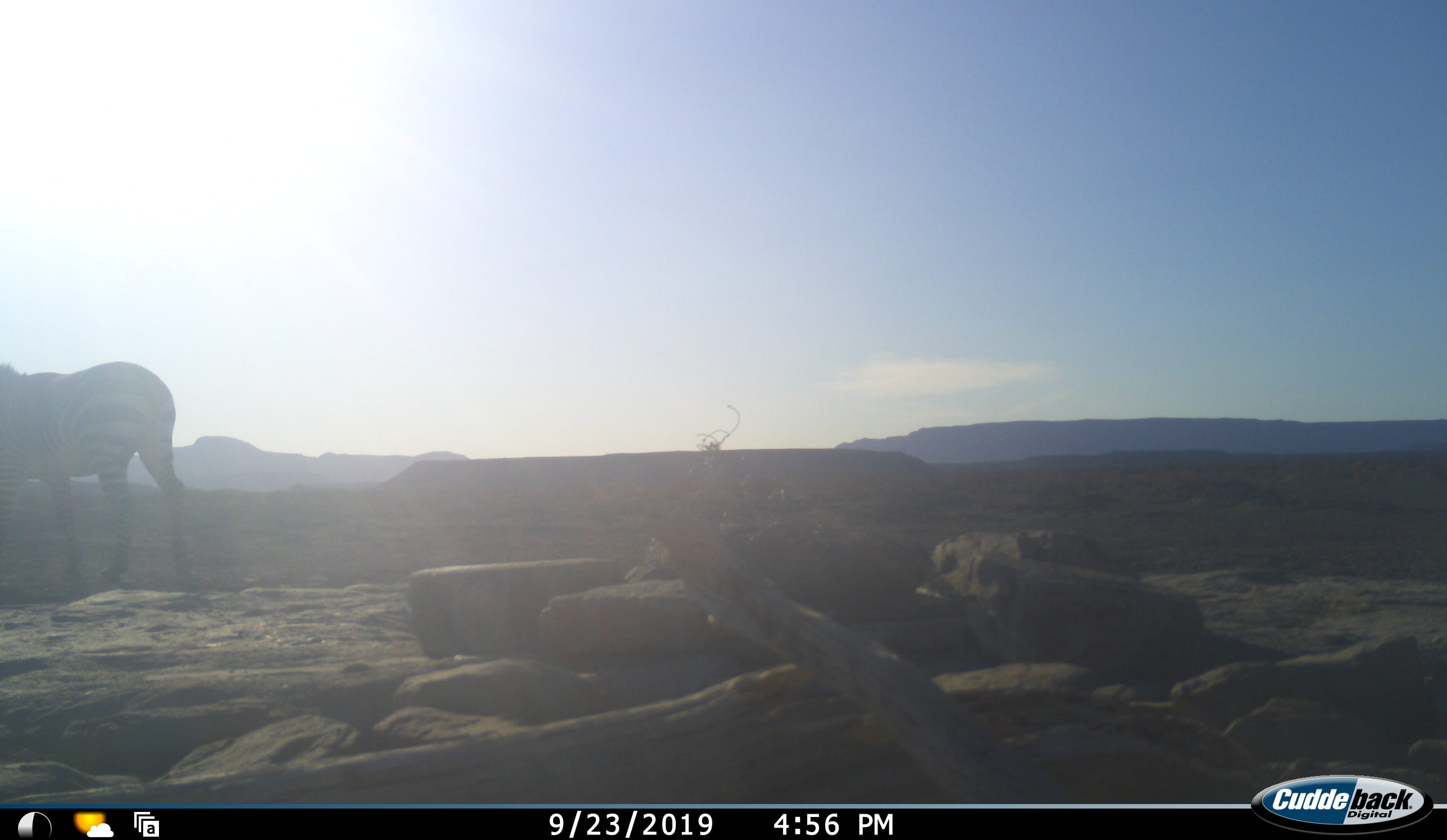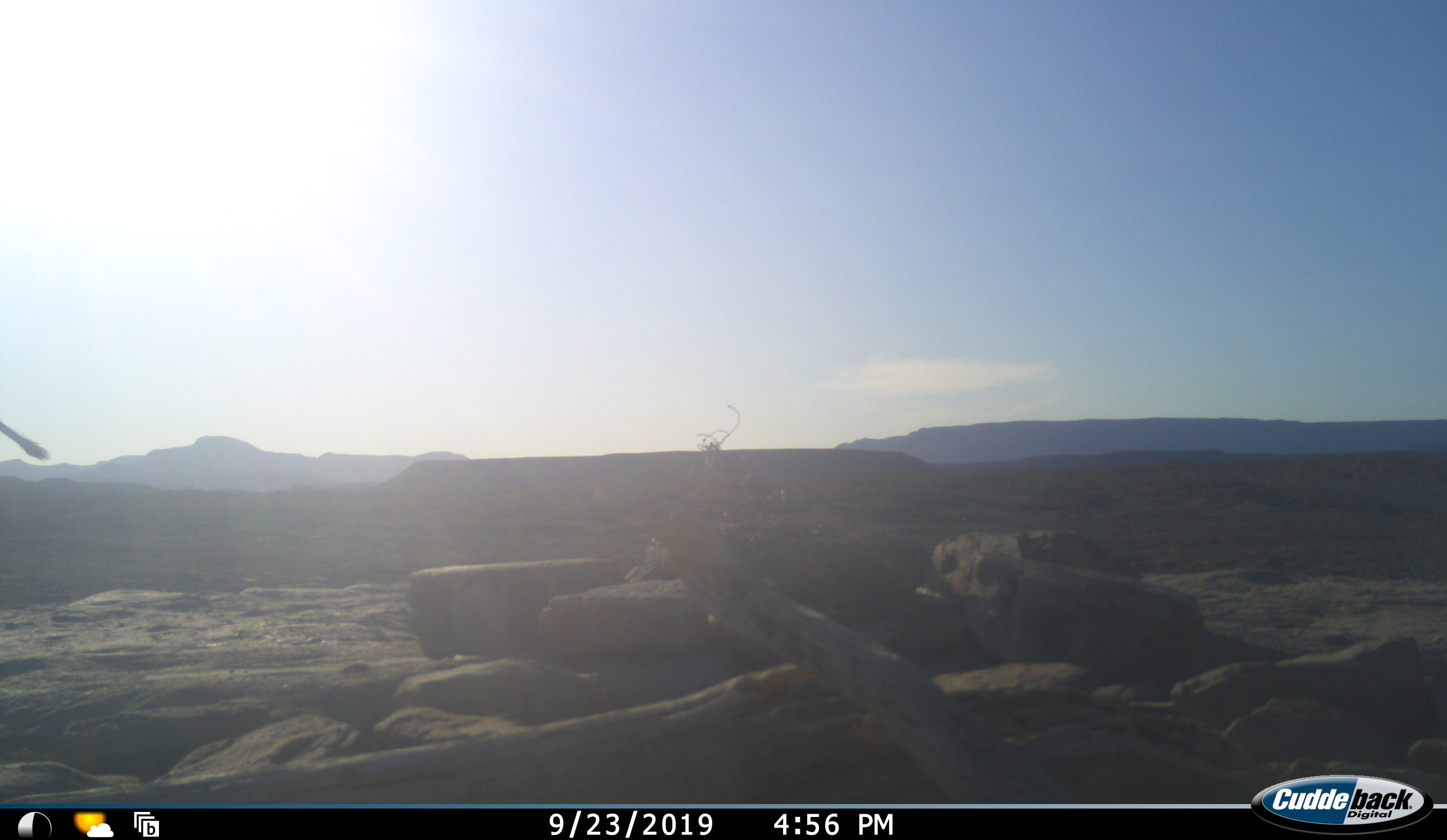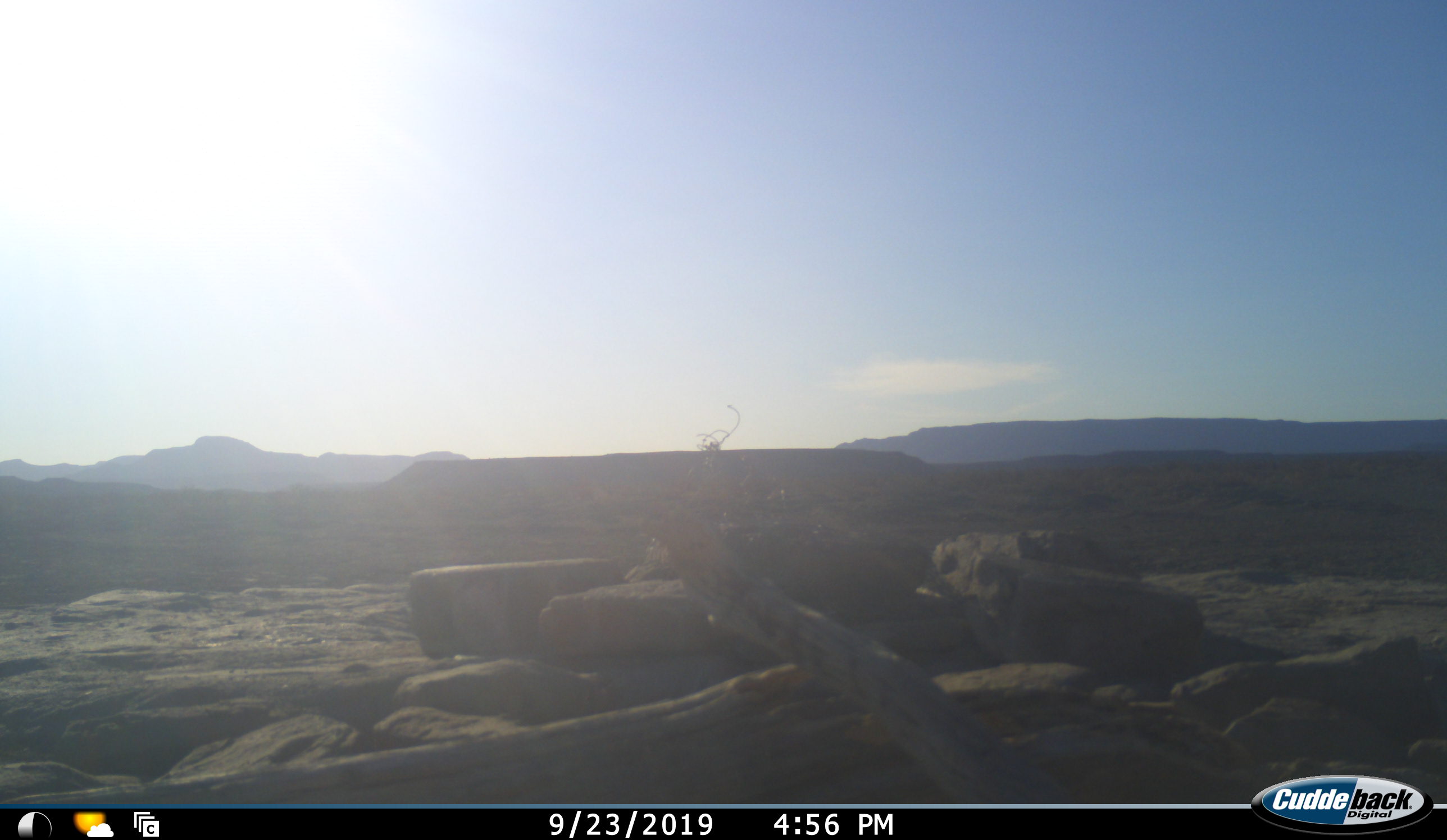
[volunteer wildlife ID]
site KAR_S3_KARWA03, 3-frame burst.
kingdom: Animalia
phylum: Chordata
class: Mammalia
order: Perissodactyla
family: Equidae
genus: Equus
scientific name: Equus zebra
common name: mountain zebra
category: zebramountain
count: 1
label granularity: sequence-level